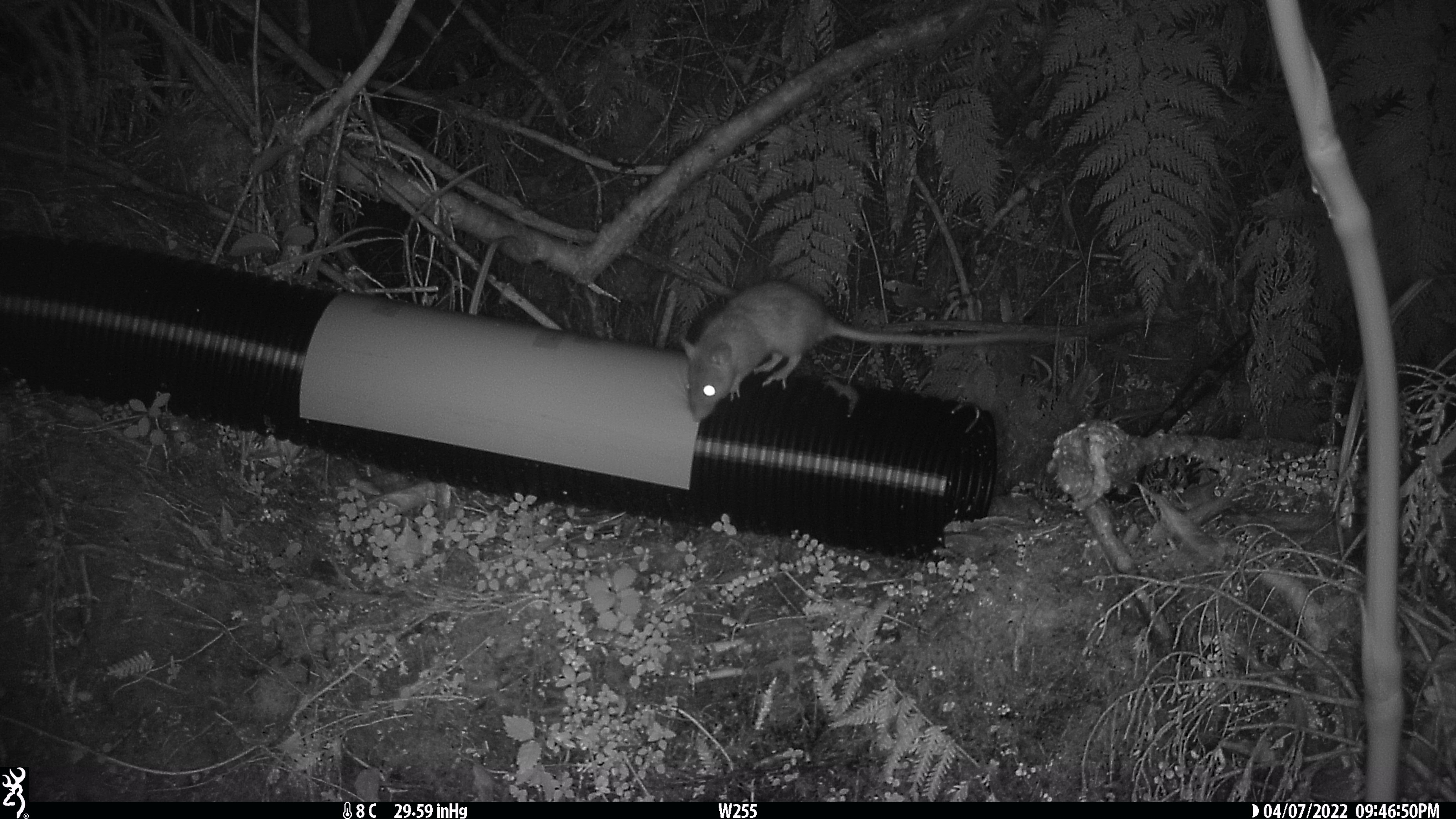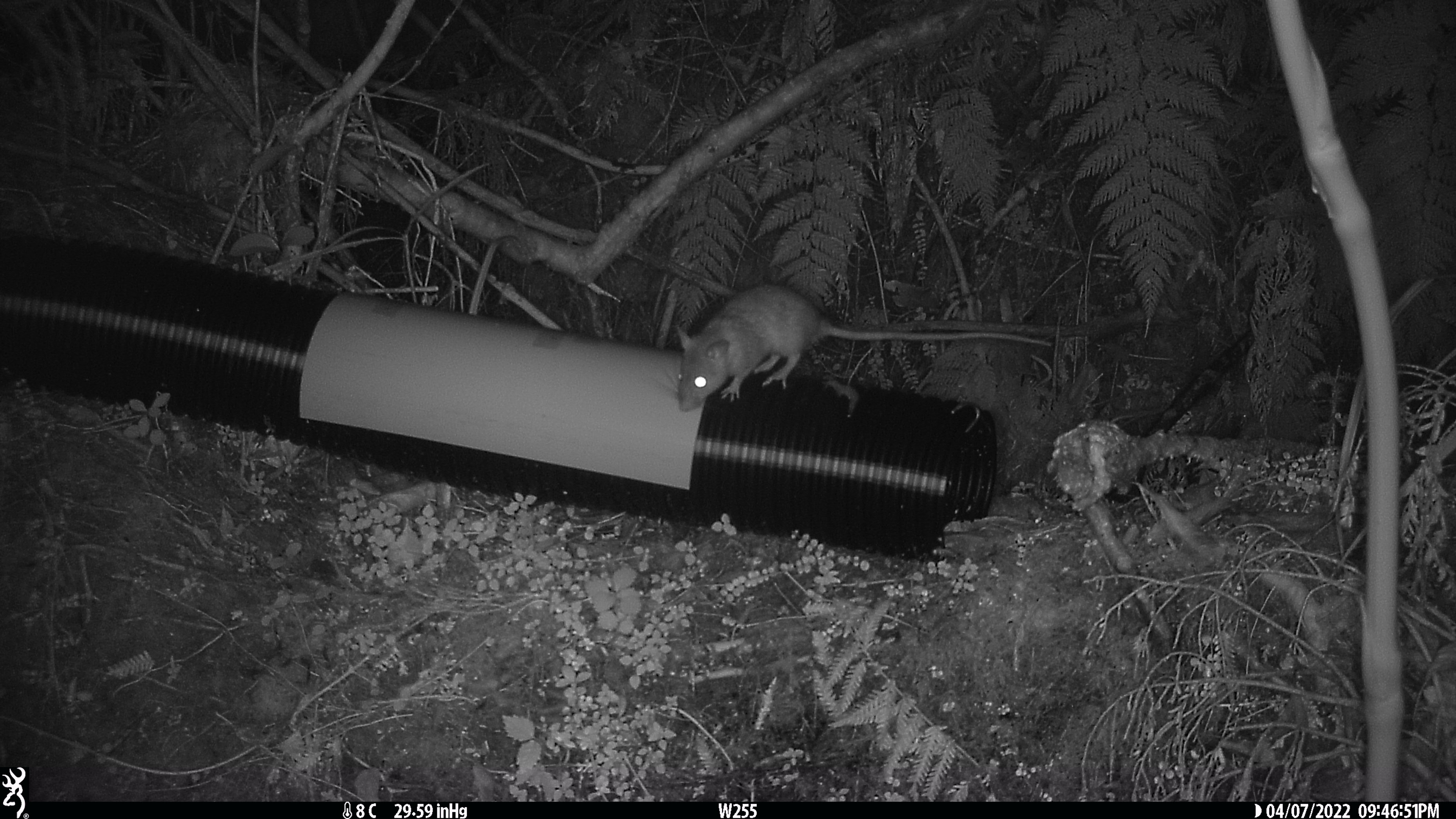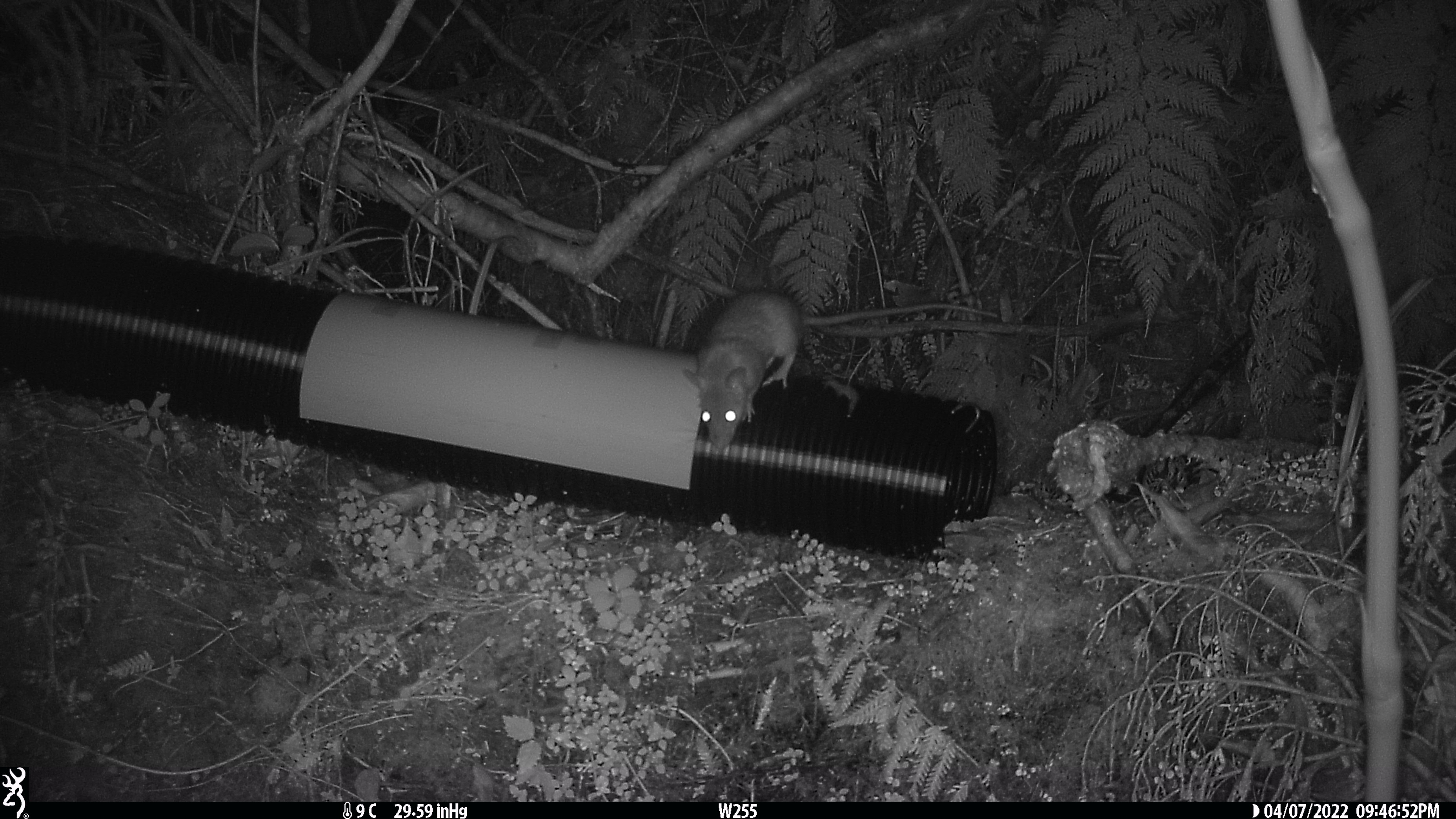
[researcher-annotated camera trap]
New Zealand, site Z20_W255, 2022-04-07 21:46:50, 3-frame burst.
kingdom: Animalia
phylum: Chordata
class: Mammalia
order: Rodentia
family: Muridae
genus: Rattus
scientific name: Rattus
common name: rat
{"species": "rat (Rattus)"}